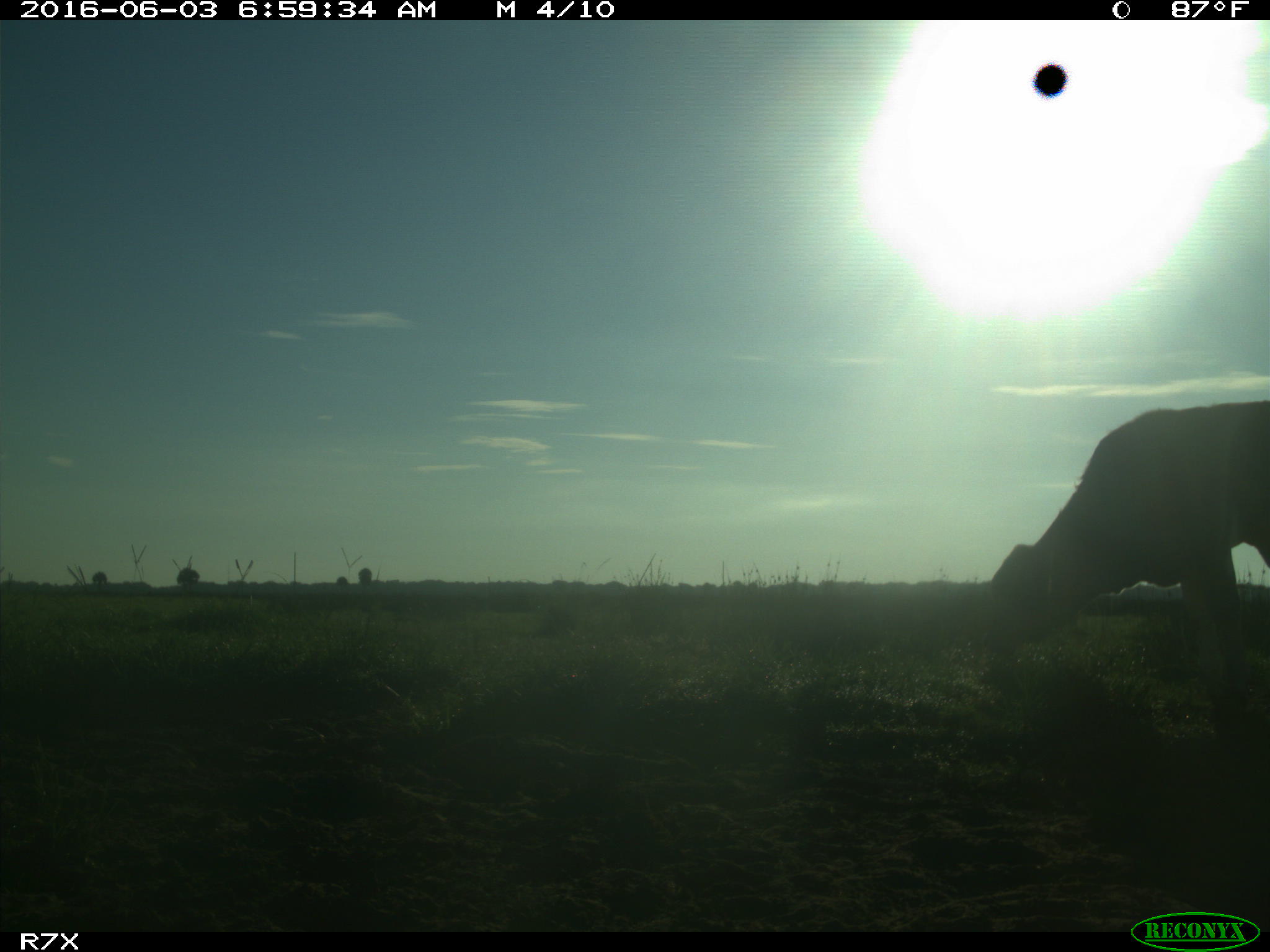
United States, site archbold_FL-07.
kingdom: Animalia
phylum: Chordata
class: Mammalia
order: Artiodactyla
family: Bovidae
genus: Bos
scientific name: Bos taurus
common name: domestic cow